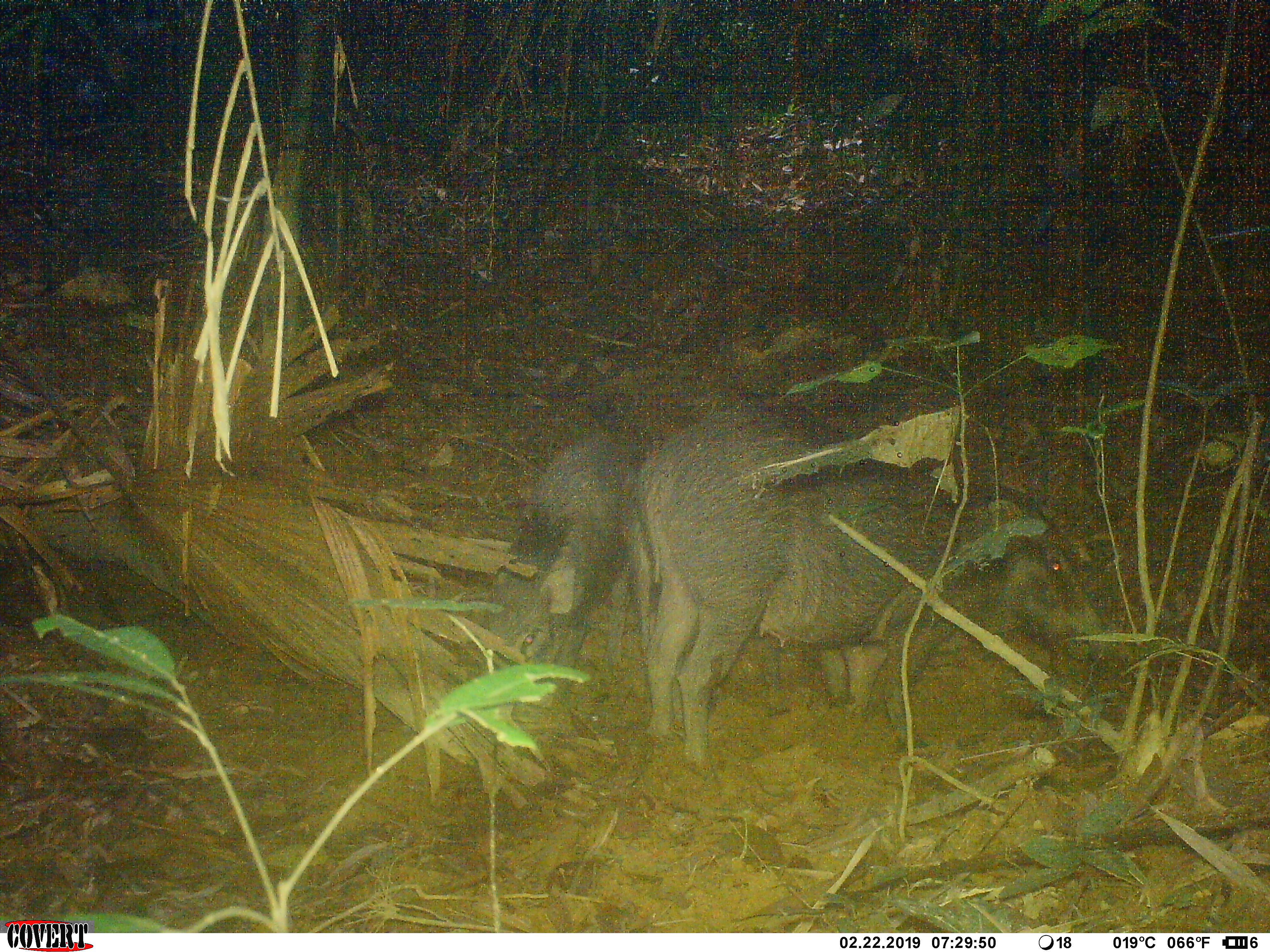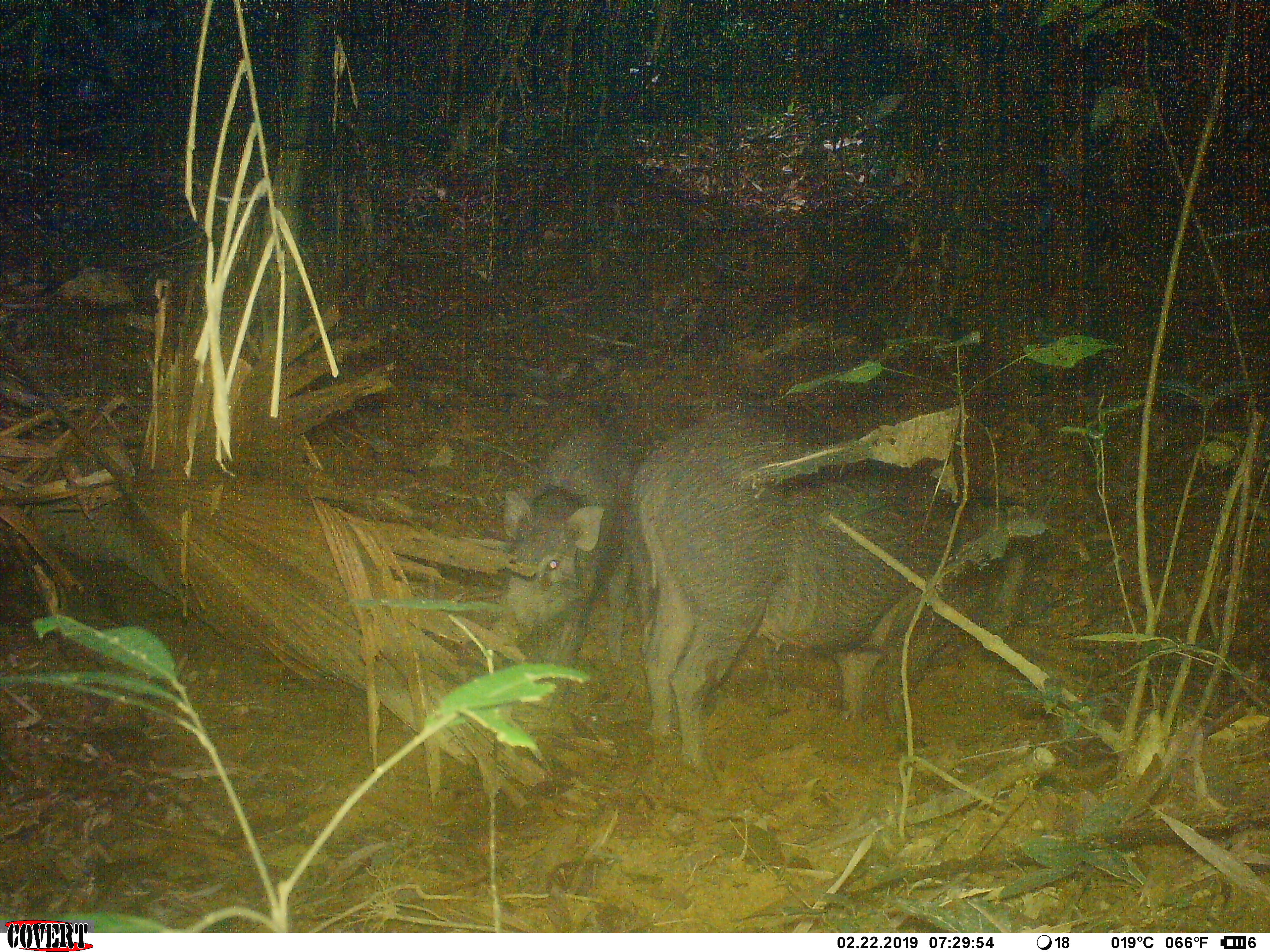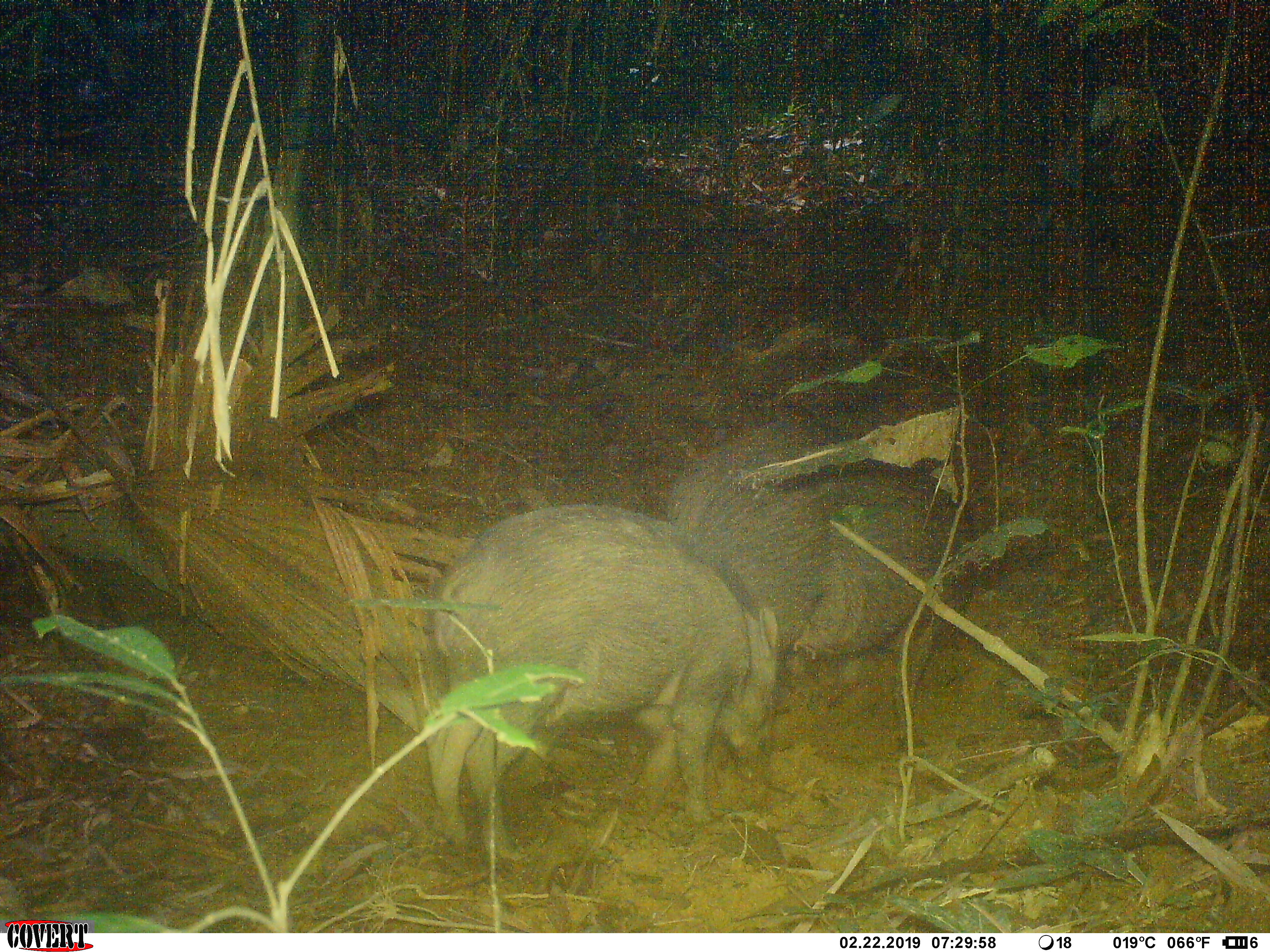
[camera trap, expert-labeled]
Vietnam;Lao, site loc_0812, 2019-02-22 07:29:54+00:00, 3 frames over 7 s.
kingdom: Animalia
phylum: Chordata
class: Mammalia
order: Artiodactyla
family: Suidae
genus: Sus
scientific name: Sus scrofa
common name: eurasian wild pig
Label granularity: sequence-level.